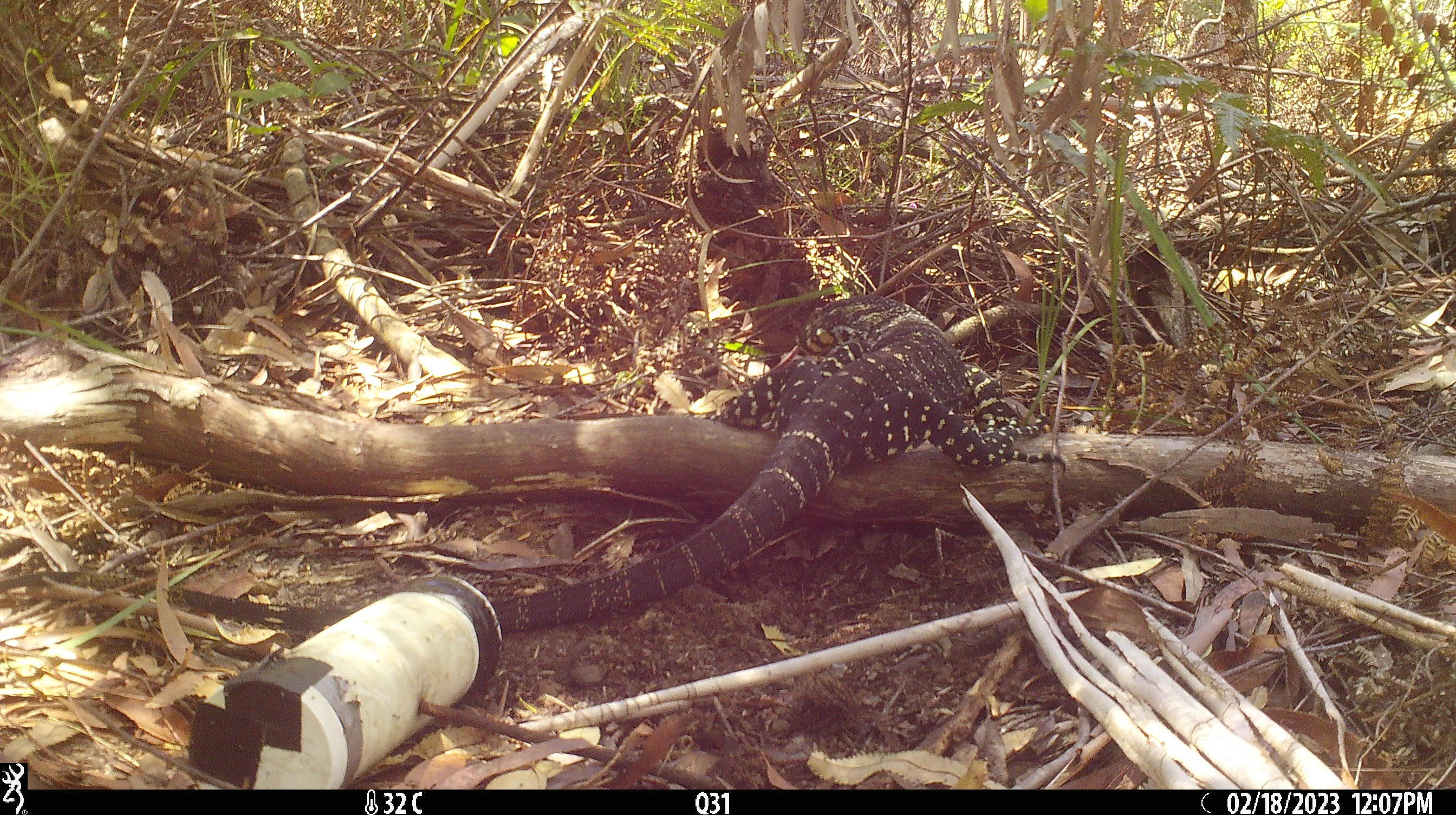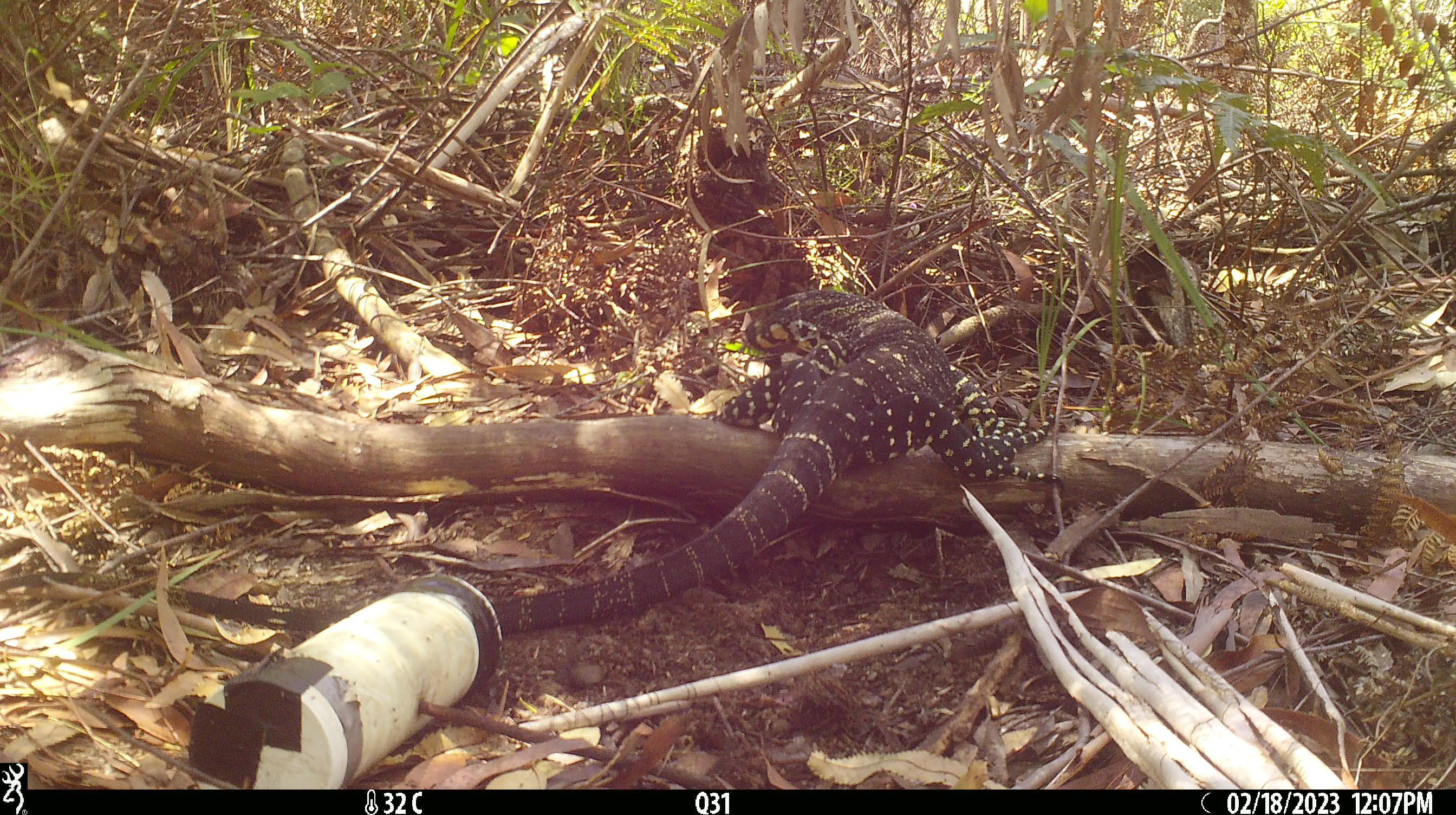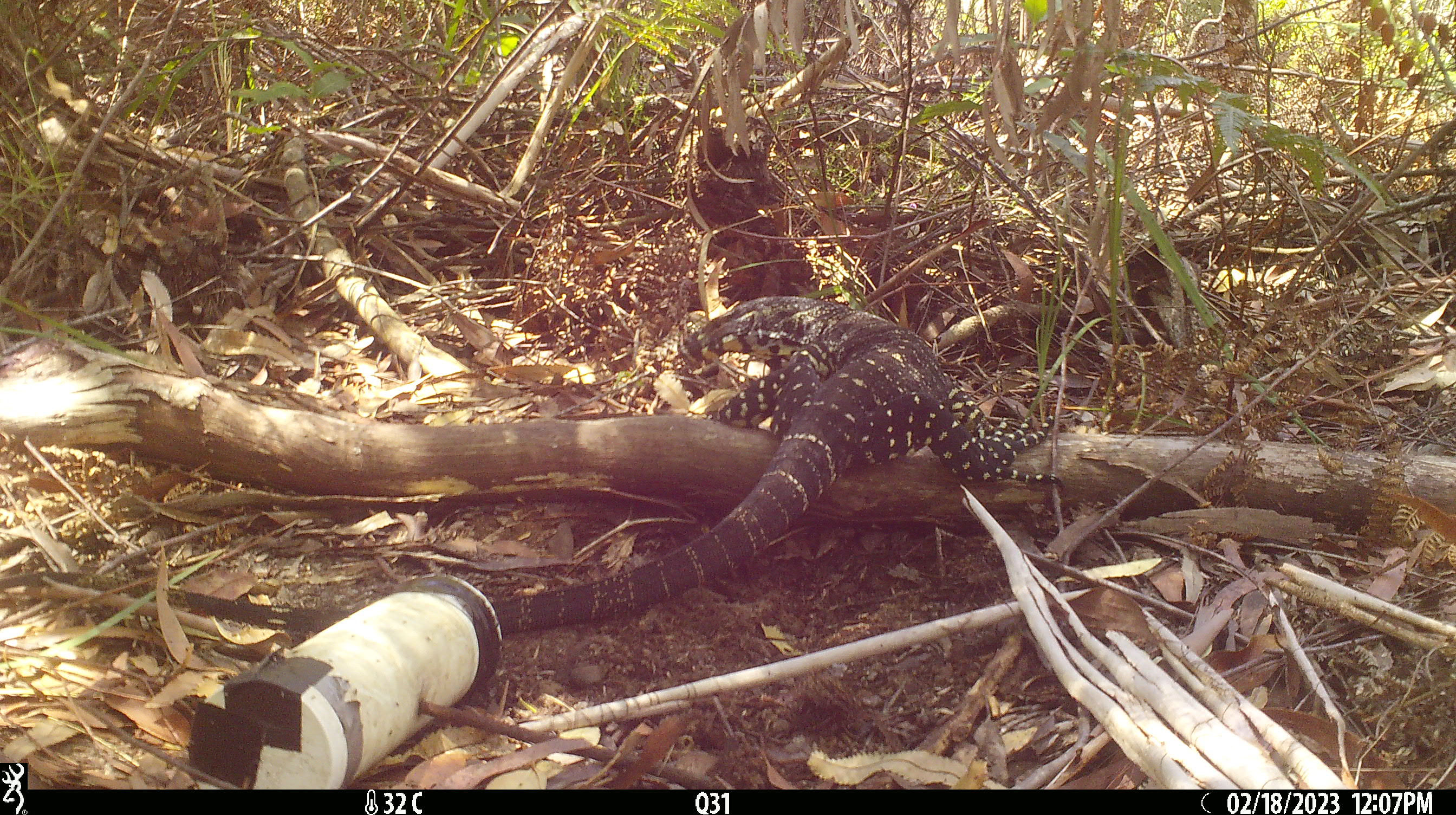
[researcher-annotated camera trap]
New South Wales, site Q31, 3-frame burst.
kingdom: Animalia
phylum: Chordata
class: Reptilia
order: Squamata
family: Varanidae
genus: Varanus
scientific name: Varanus varius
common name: lace monitor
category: goanna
Goanna (lace monitor) (Varanus varius).